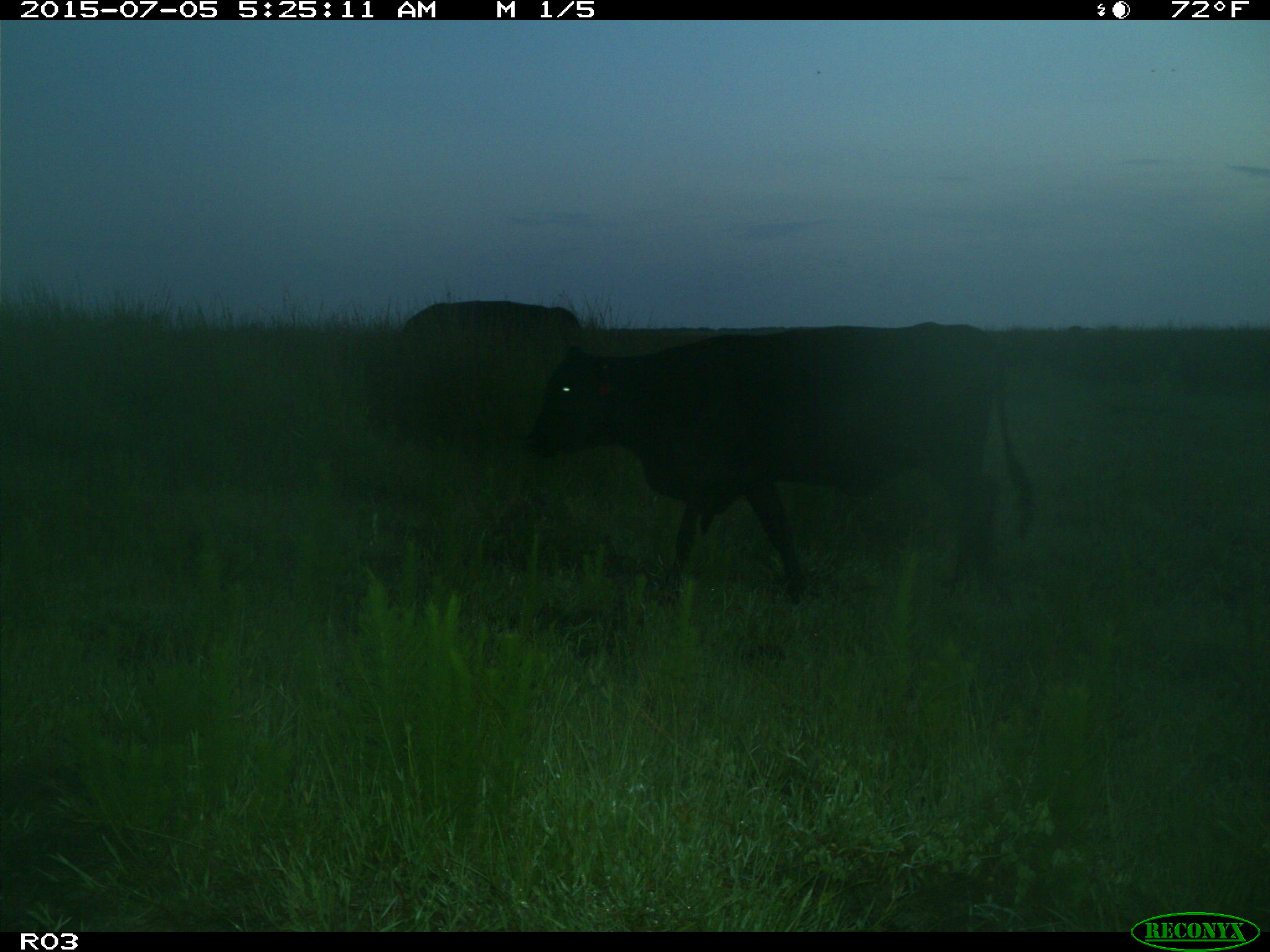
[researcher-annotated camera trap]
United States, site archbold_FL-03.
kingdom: Animalia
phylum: Chordata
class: Mammalia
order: Artiodactyla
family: Bovidae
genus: Bos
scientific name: Bos taurus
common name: domestic cow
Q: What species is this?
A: Bos taurus (domestic cow).